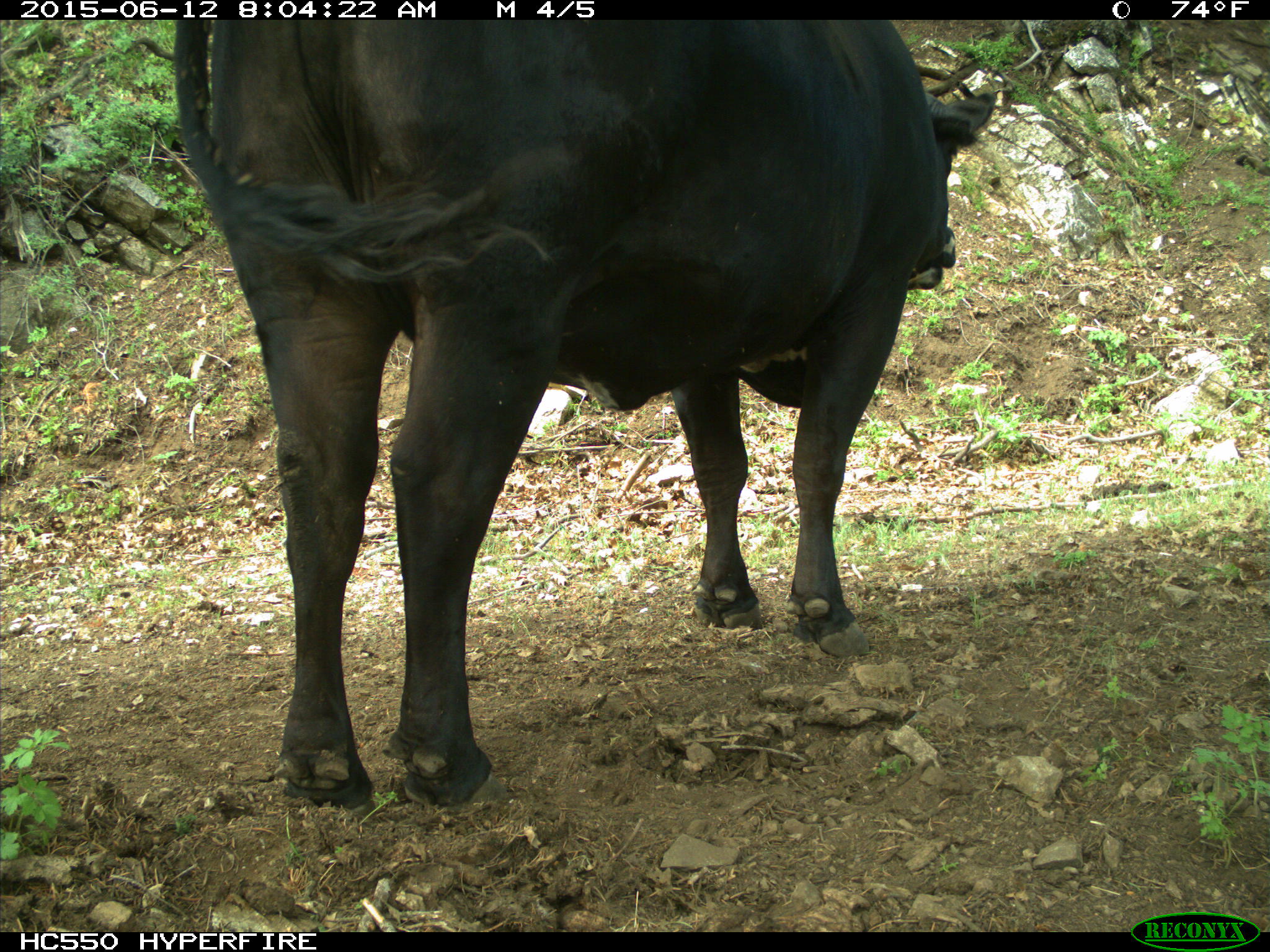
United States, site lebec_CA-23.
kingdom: Animalia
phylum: Chordata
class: Mammalia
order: Artiodactyla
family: Bovidae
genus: Bos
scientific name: Bos taurus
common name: domestic cow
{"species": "Bos taurus (domestic cow)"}